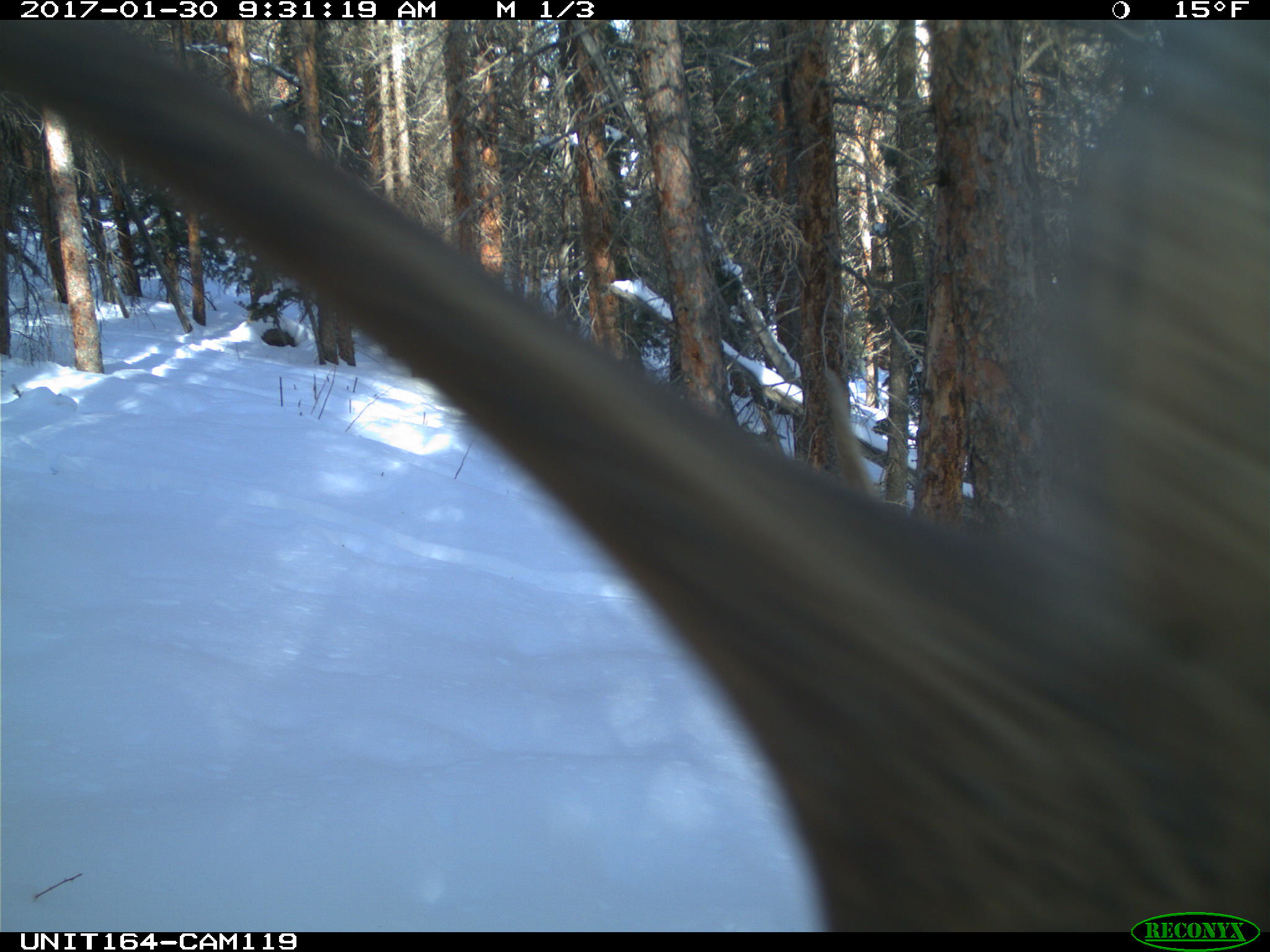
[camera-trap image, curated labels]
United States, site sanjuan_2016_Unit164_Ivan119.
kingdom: Animalia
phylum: Chordata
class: Mammalia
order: Artiodactyla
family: Cervidae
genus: Cervus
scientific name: Cervus elaphus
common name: red deer